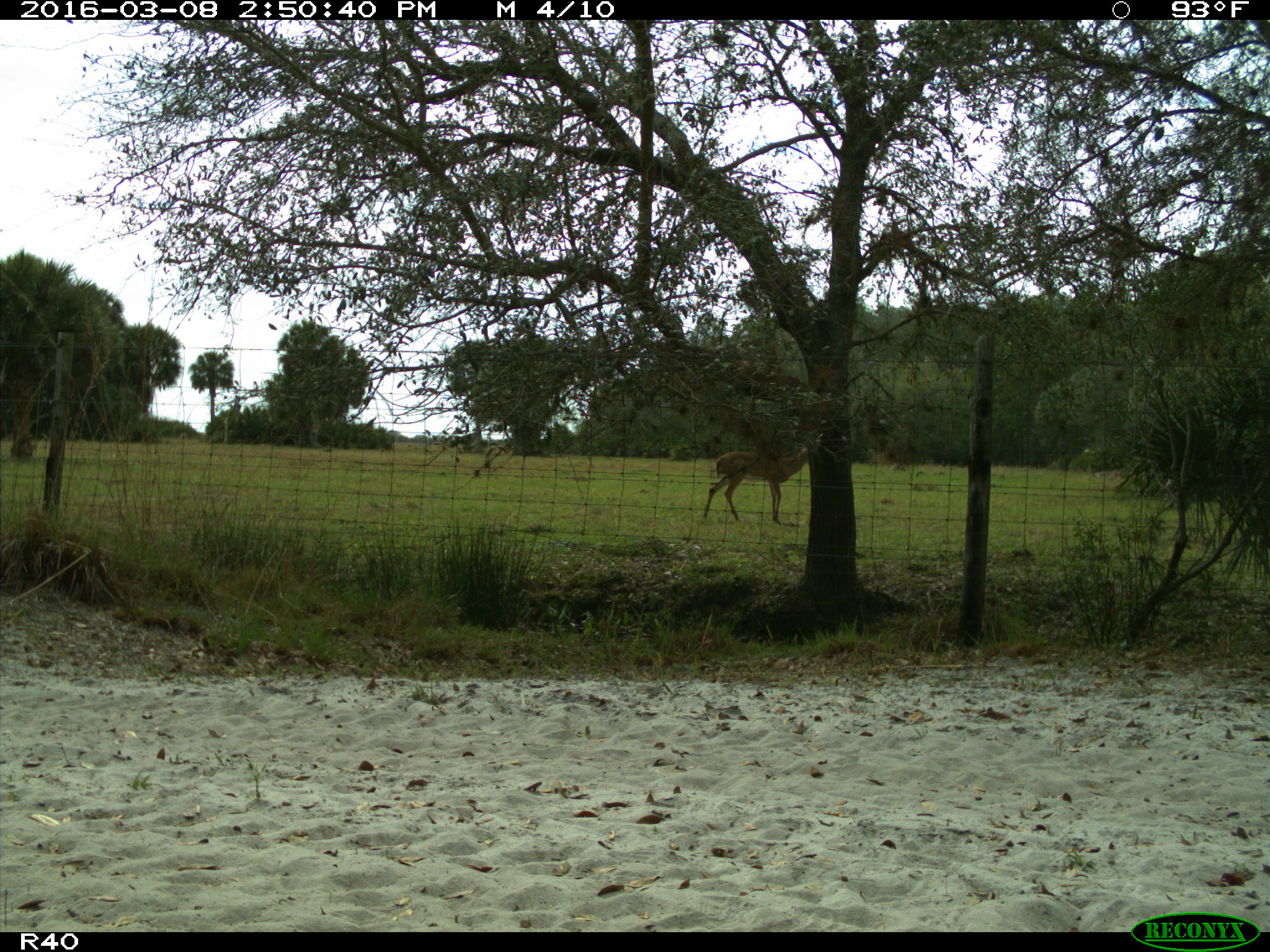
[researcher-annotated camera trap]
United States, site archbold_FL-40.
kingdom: Animalia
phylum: Chordata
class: Mammalia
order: Artiodactyla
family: Cervidae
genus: Odocoileus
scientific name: Odocoileus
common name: deer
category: unidentified deer